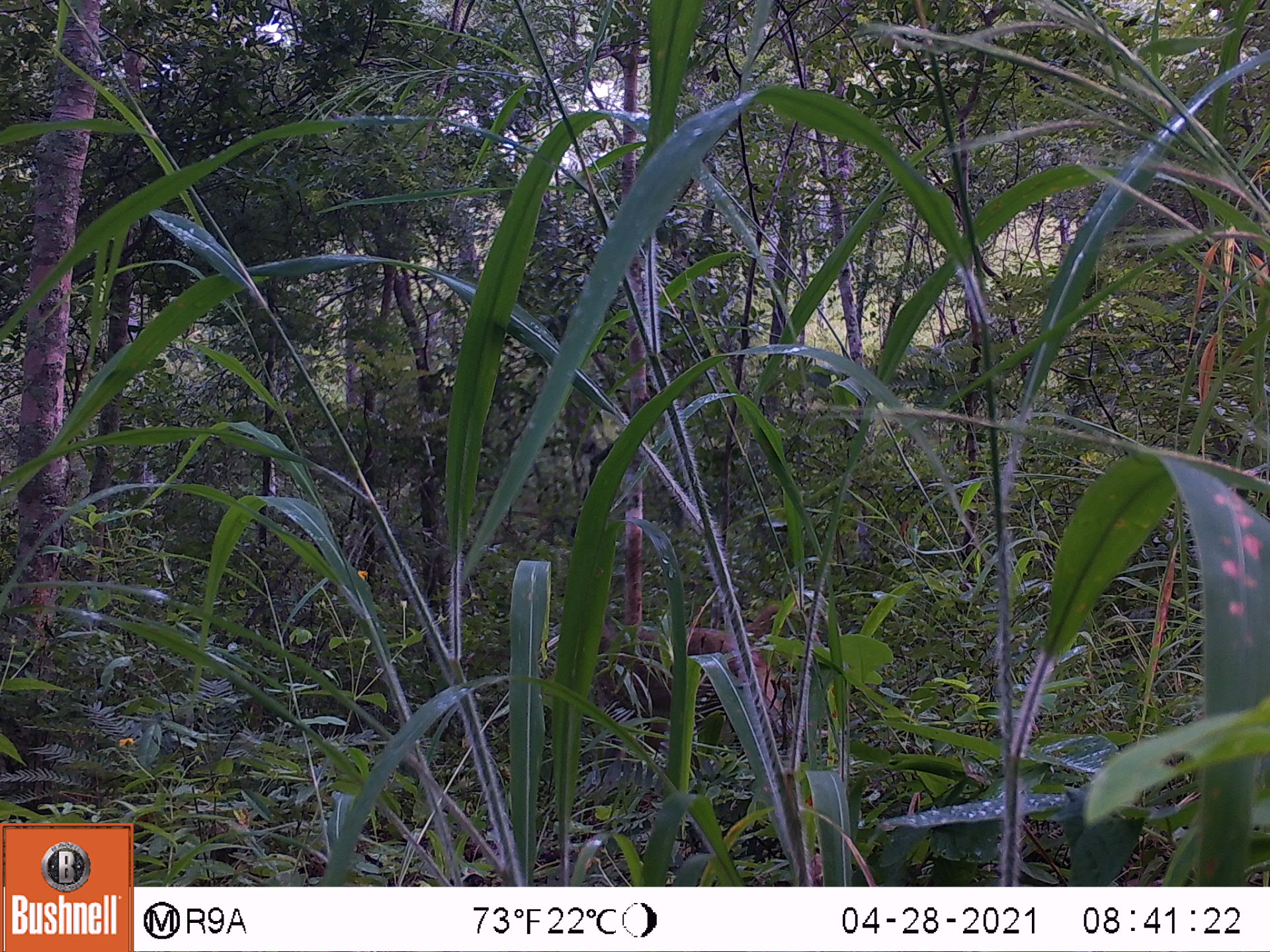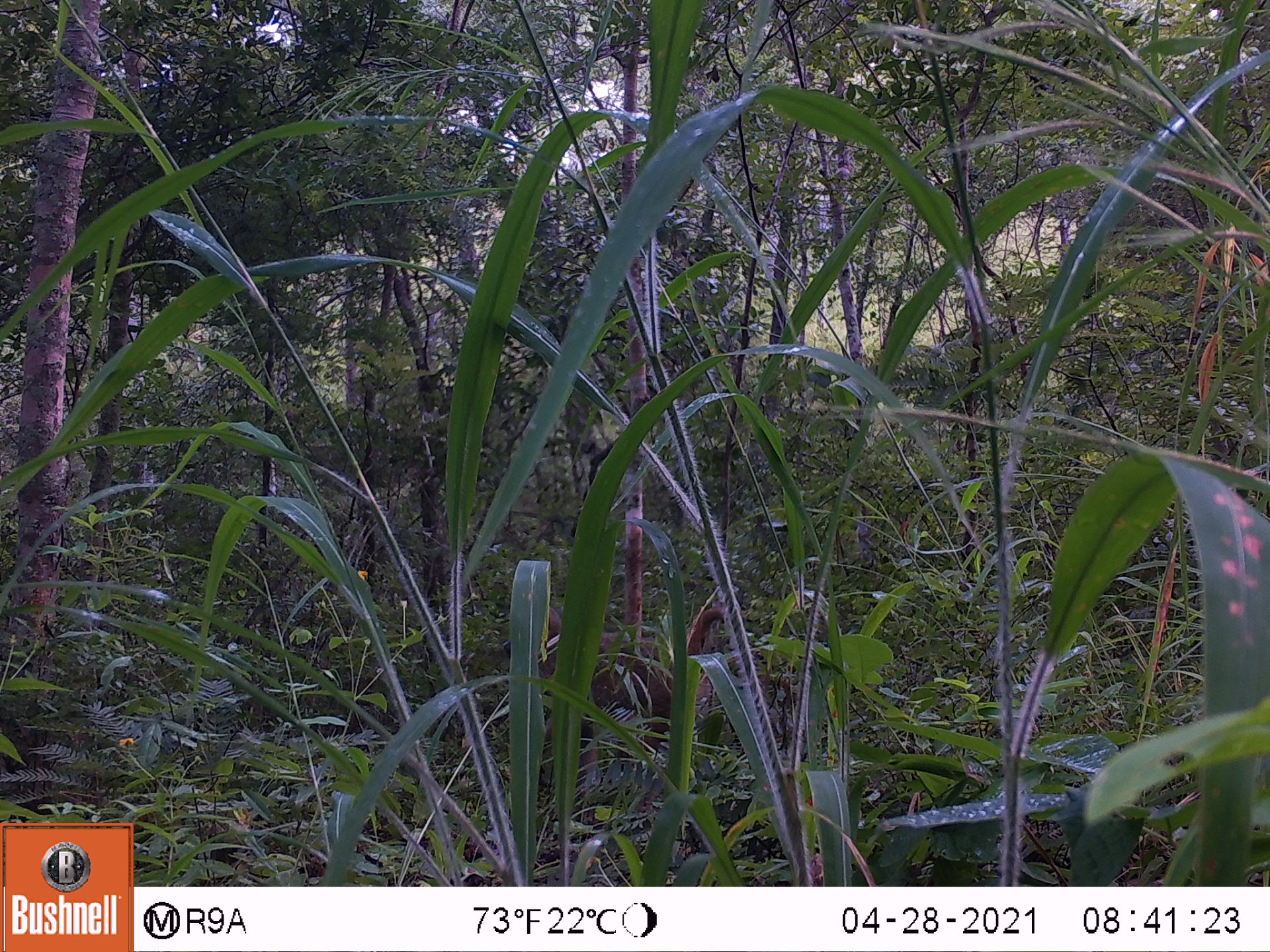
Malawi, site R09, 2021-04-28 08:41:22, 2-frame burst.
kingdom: Animalia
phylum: Chordata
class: Mammalia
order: Primates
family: Cercopithecidae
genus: Papio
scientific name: Papio cynocephalus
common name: yellow baboon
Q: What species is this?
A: Yellow baboon (Papio cynocephalus).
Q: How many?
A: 1.